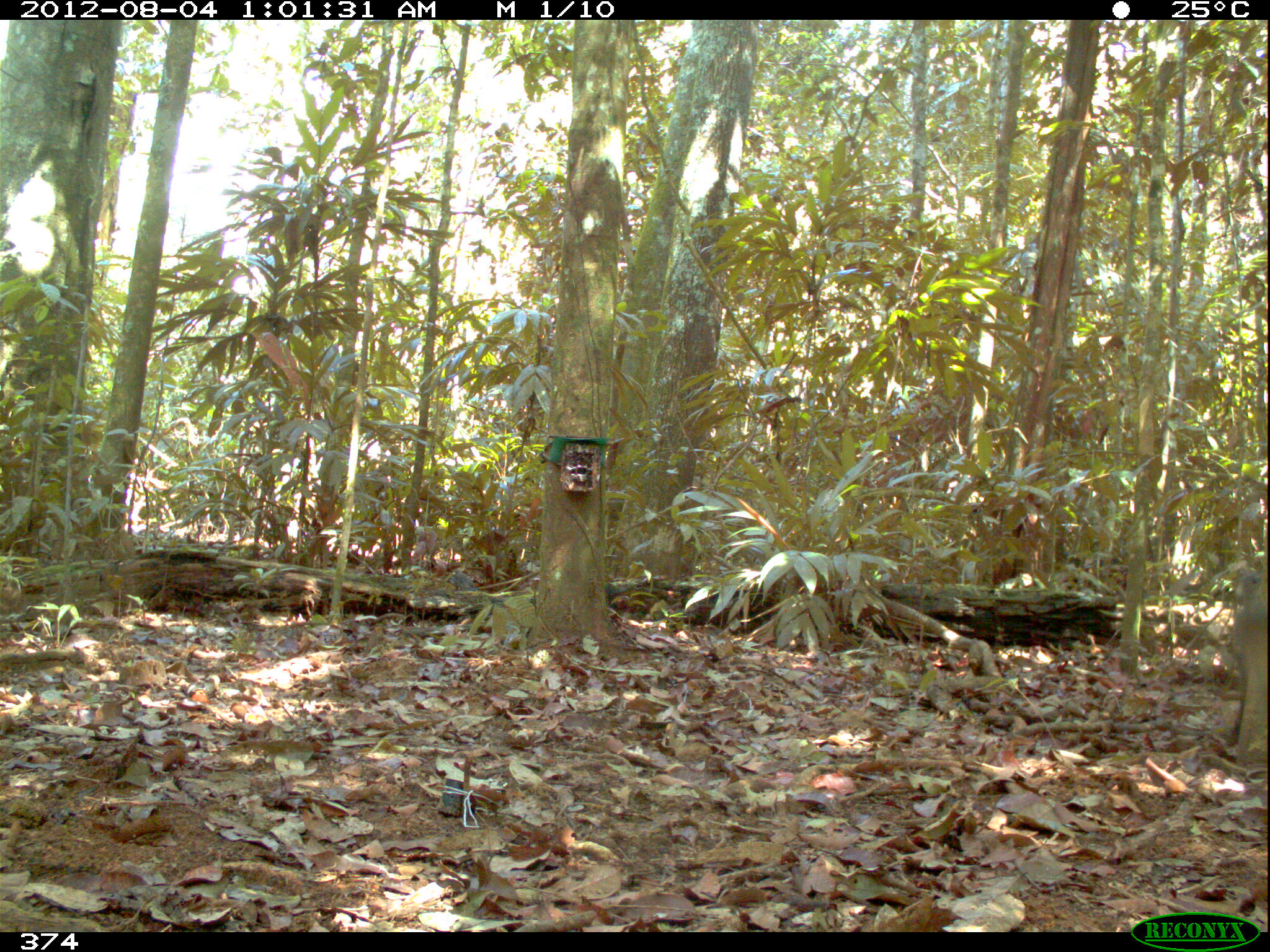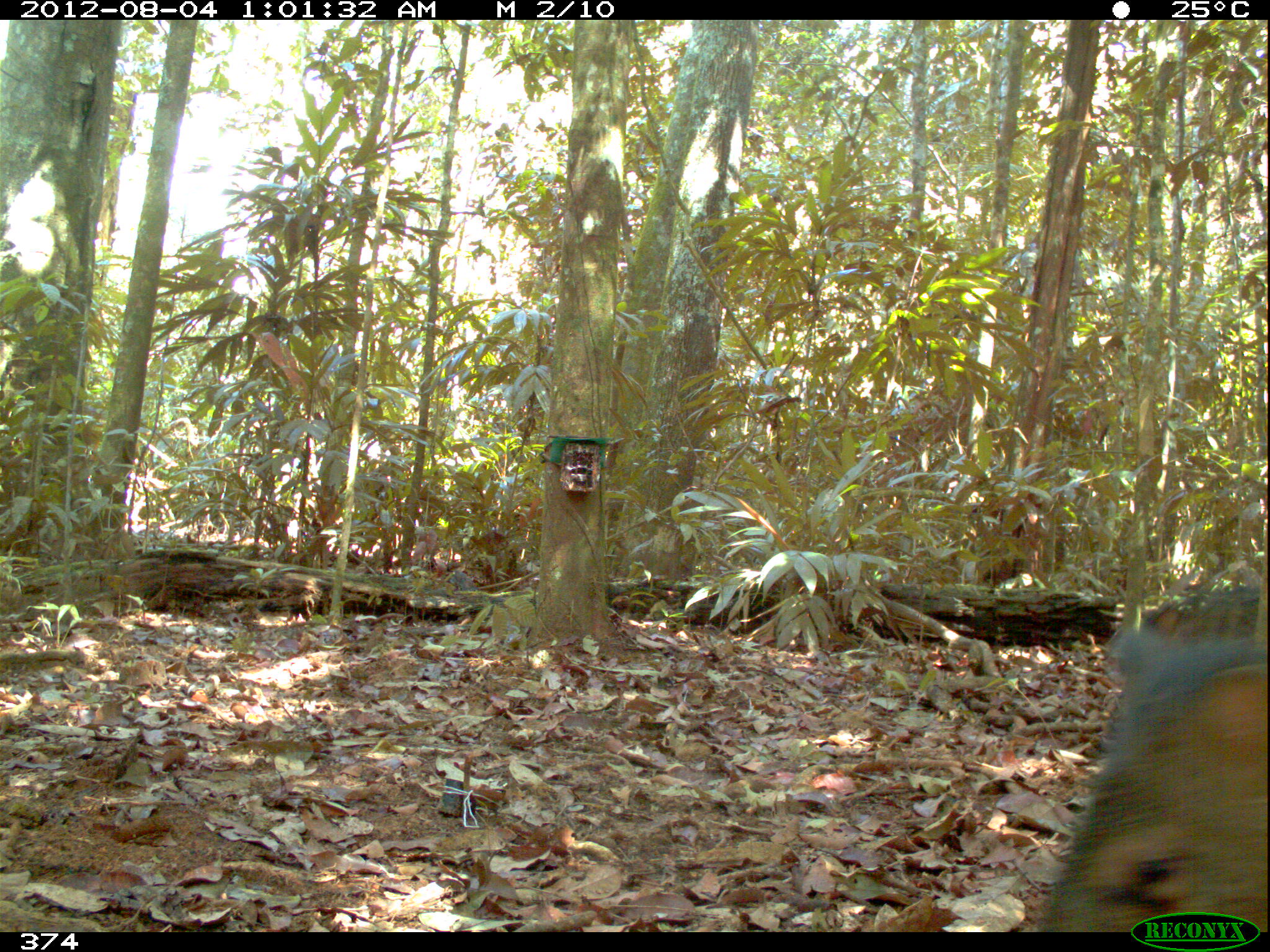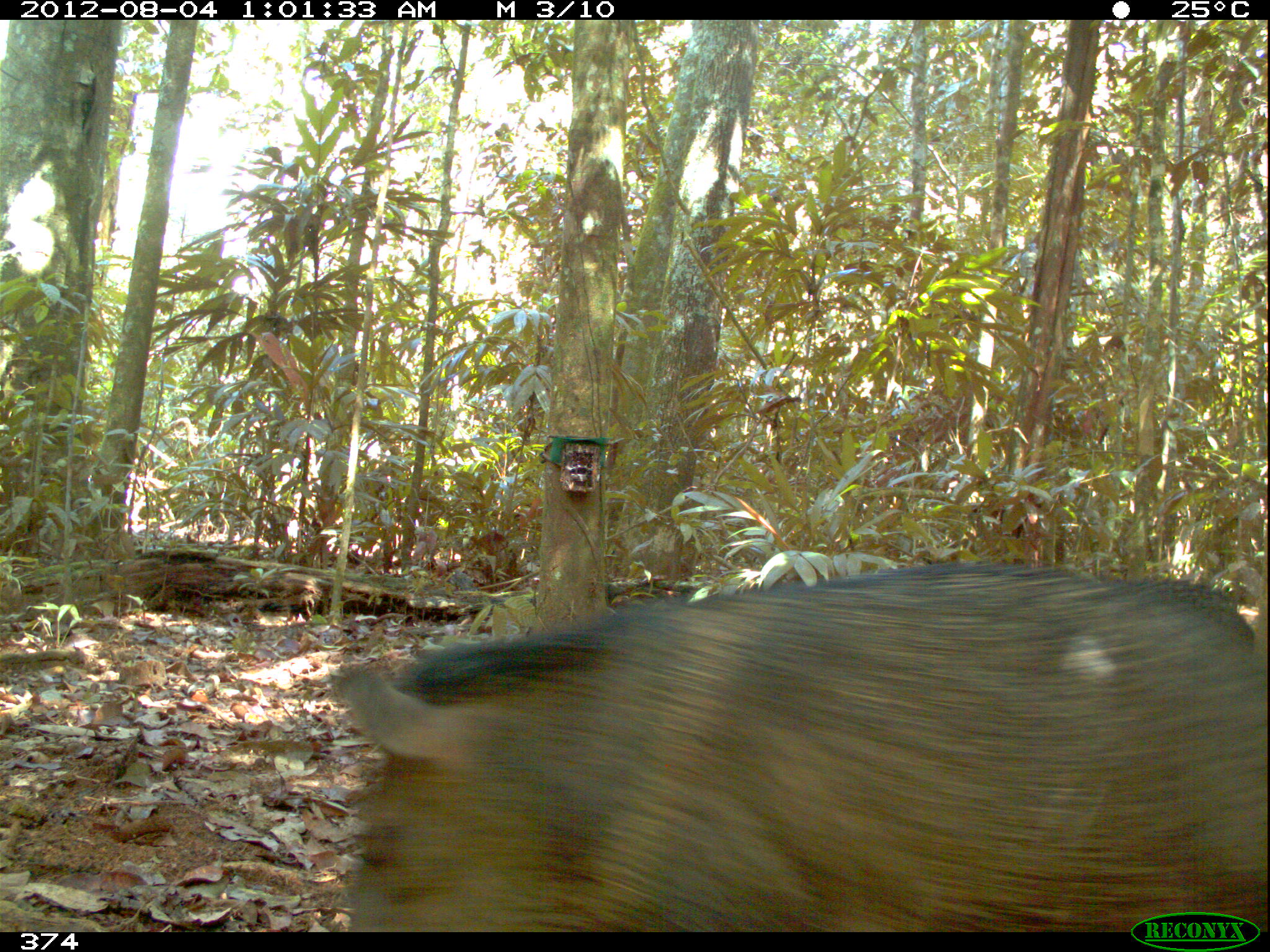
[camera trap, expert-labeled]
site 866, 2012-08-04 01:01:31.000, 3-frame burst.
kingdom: Animalia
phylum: Chordata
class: Mammalia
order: Artiodactyla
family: Tayassuidae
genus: Pecari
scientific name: Pecari tajacu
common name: collared peccary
Pecari tajacu (collared peccary).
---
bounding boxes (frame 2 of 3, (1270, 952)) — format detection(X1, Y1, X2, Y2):
pecari tajacu: detection(1036, 579, 1267, 932)